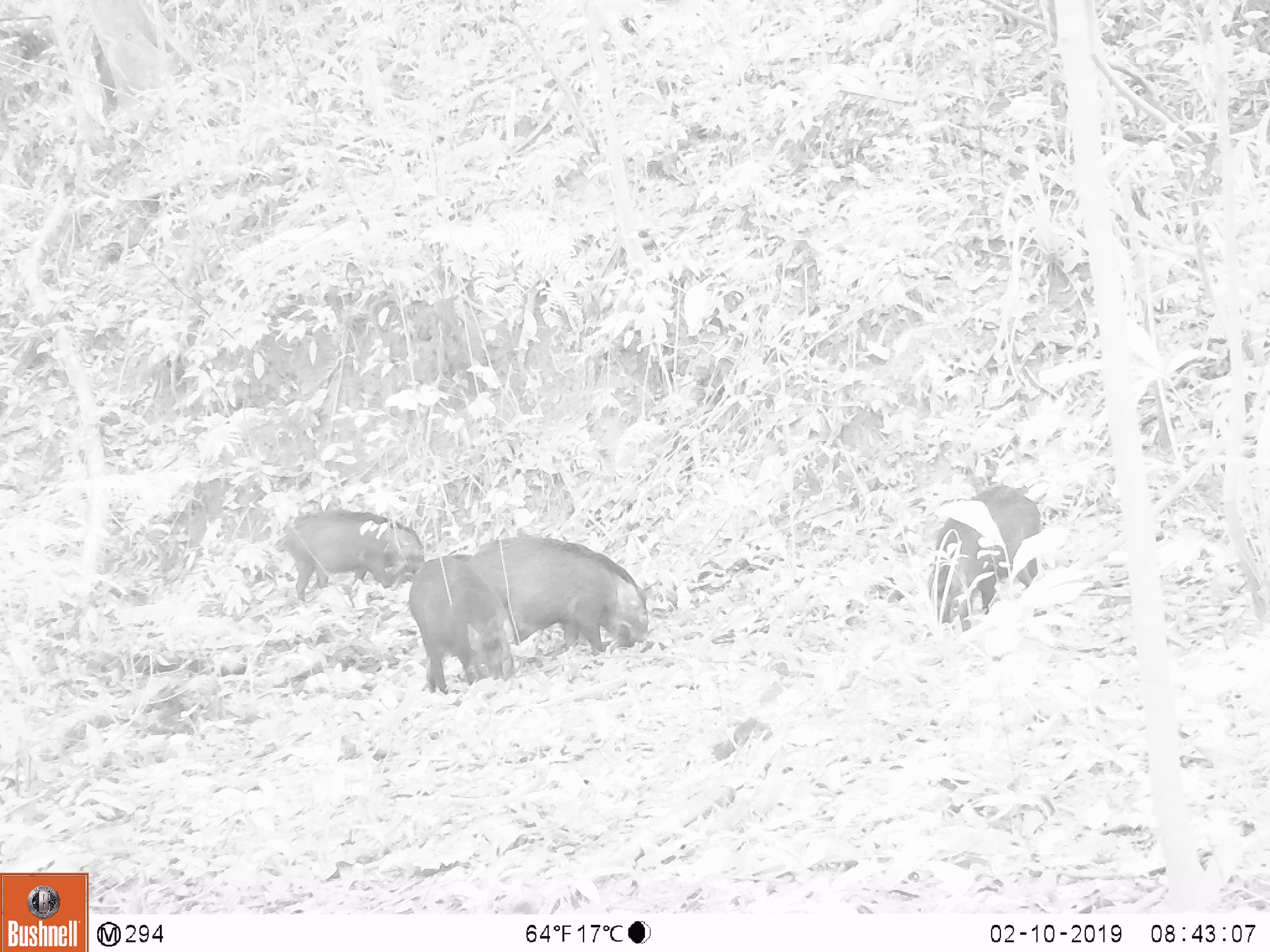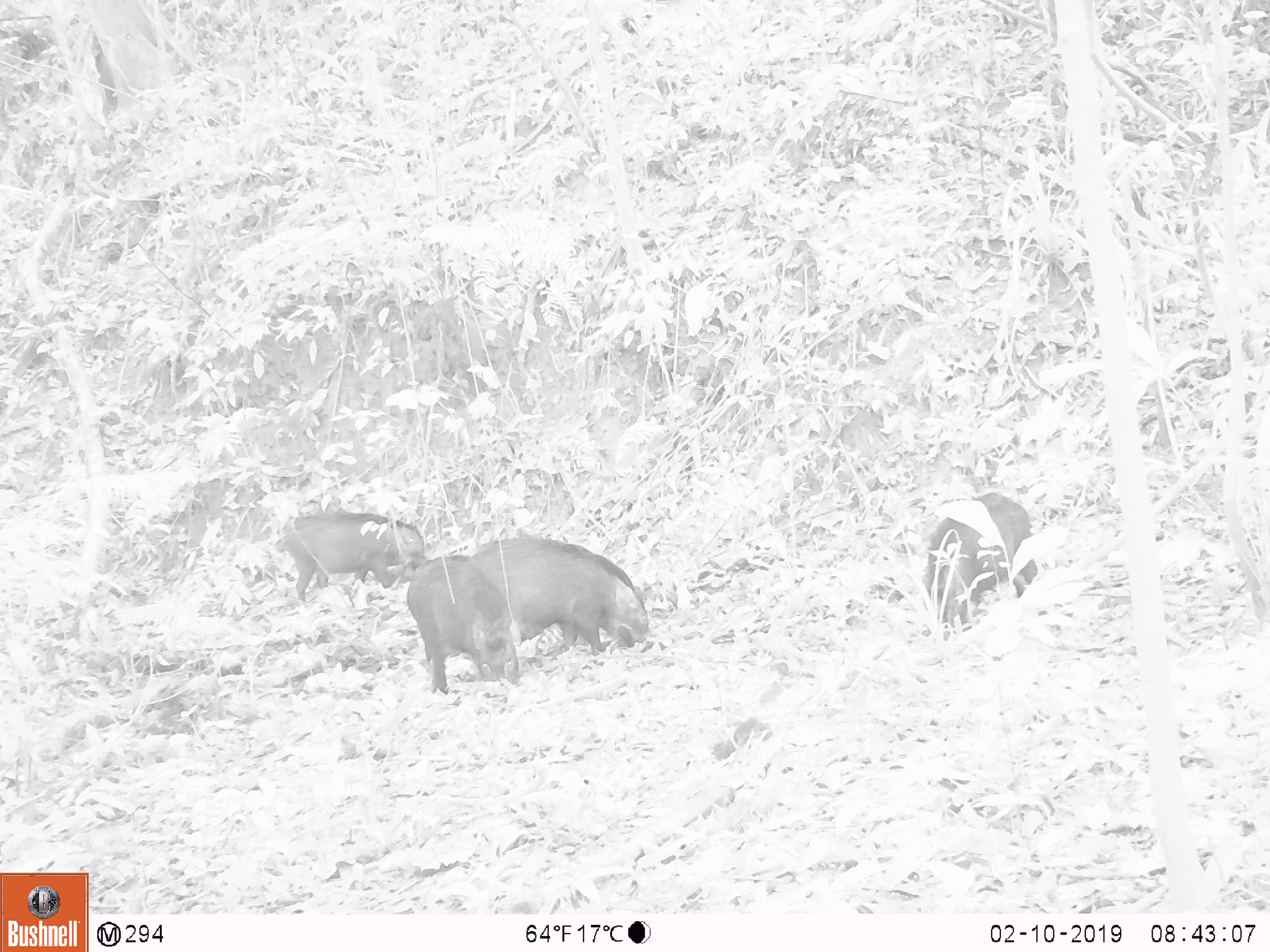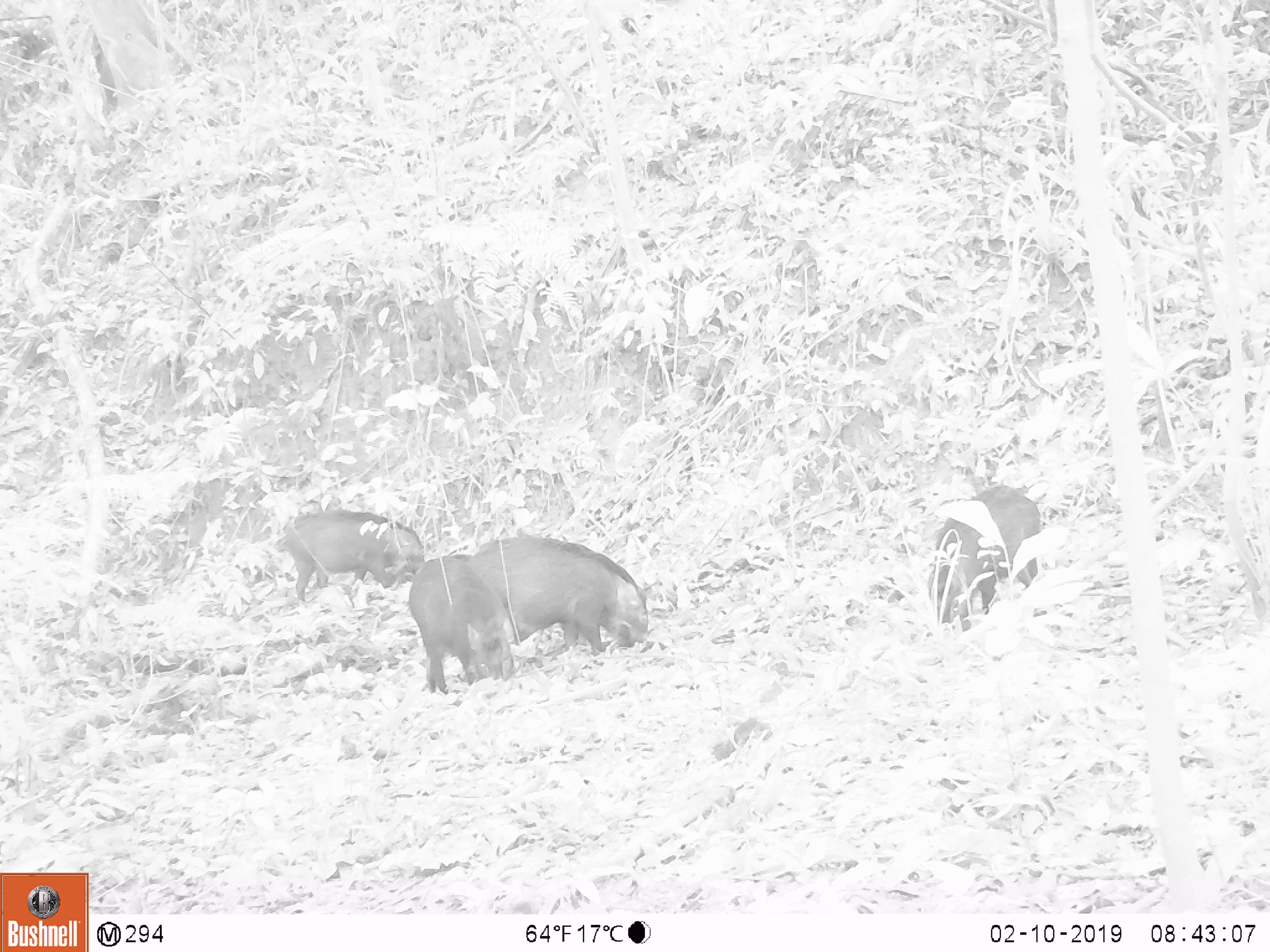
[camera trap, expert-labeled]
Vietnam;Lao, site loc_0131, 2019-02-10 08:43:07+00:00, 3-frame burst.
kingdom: Animalia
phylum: Chordata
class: Aves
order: Galliformes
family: Phasianidae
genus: Gallus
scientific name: Gallus gallus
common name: red junglefowl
Red junglefowl (Gallus gallus). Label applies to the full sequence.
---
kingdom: Animalia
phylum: Chordata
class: Mammalia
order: Artiodactyla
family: Suidae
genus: Sus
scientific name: Sus scrofa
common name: eurasian wild pig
Eurasian wild pig (Sus scrofa). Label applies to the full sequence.